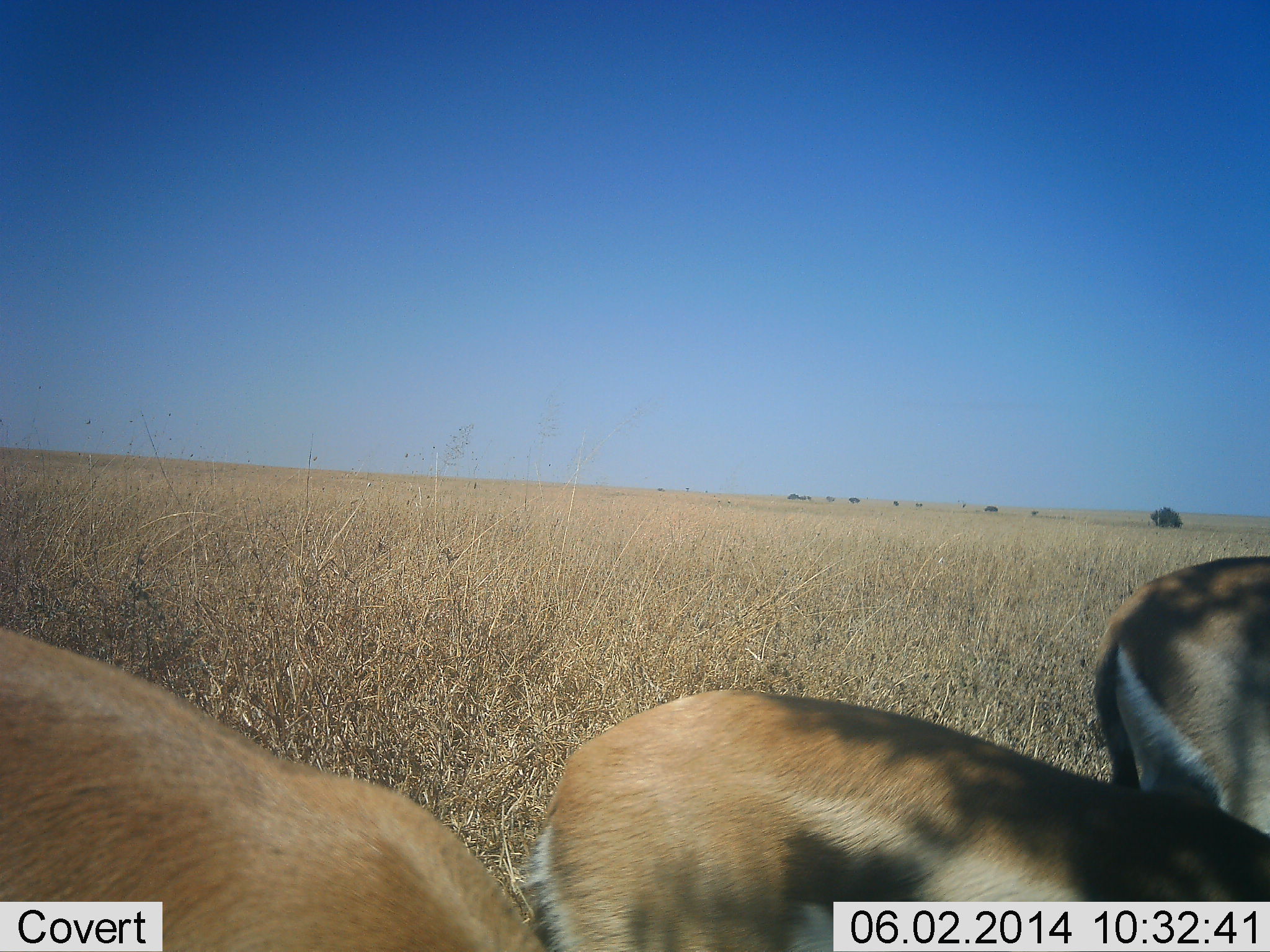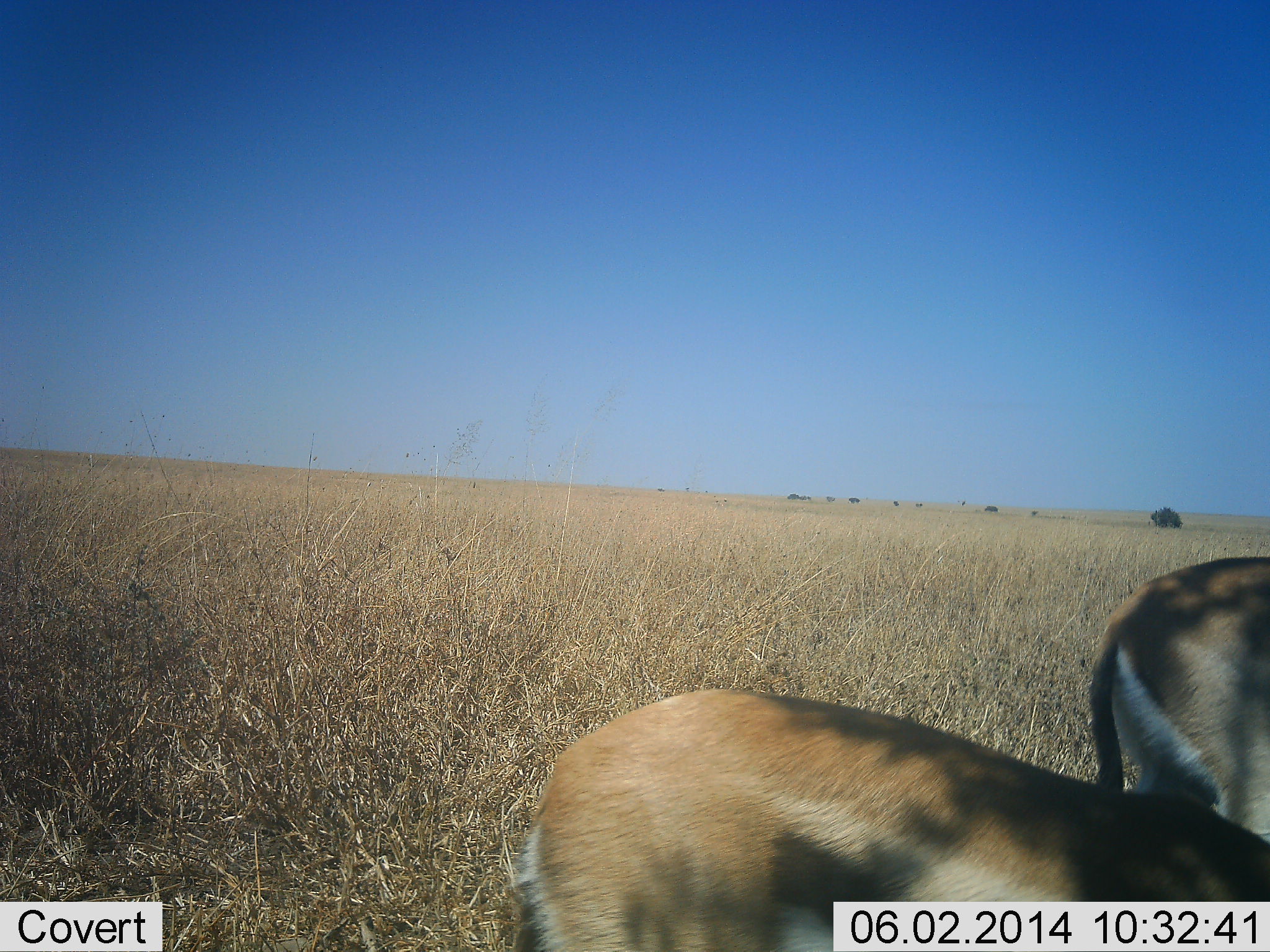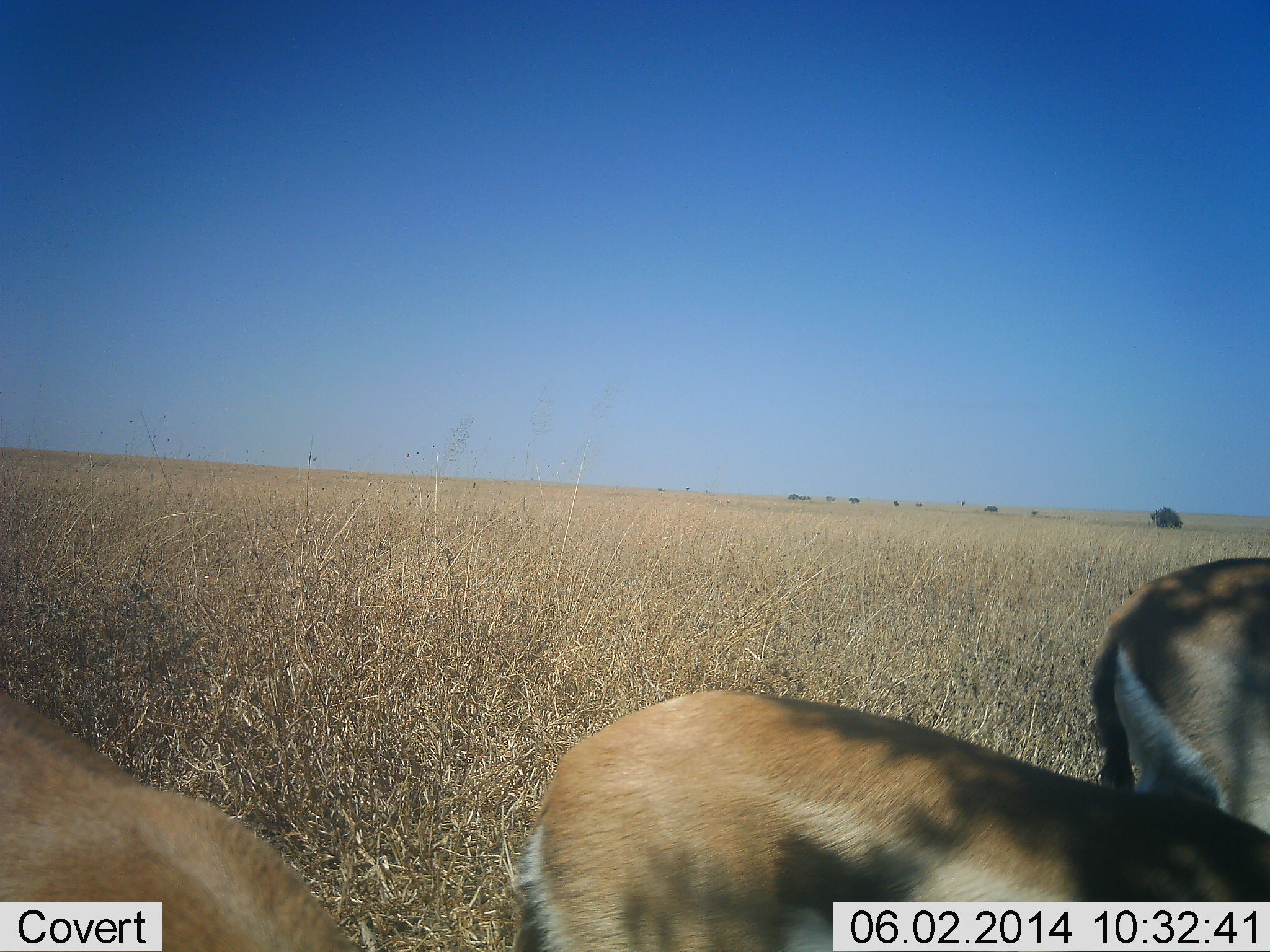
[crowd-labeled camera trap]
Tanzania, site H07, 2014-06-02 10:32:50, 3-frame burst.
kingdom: Animalia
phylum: Chordata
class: Mammalia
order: Artiodactyla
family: Bovidae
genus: Eudorcas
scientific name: Eudorcas thomsonii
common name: thomson's gazelle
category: gazellethomsons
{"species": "gazellethomsons (thomson's gazelle) (Eudorcas thomsonii)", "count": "3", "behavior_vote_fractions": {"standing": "90%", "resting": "0%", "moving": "20%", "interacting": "0%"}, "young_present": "0%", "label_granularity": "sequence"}